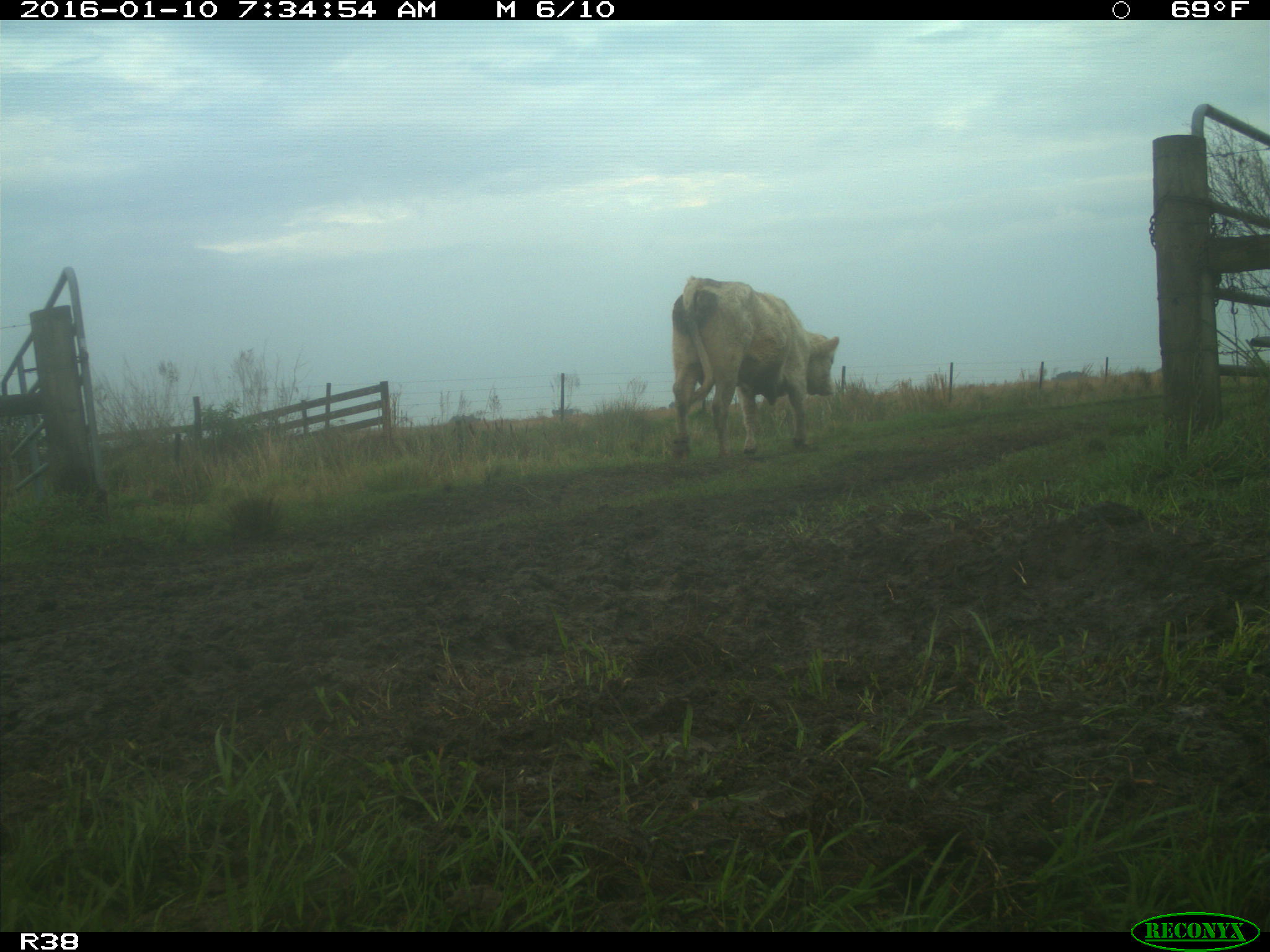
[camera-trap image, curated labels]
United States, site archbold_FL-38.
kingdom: Animalia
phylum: Chordata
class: Mammalia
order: Artiodactyla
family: Bovidae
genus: Bos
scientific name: Bos taurus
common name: domestic cow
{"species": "Bos taurus (domestic cow)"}